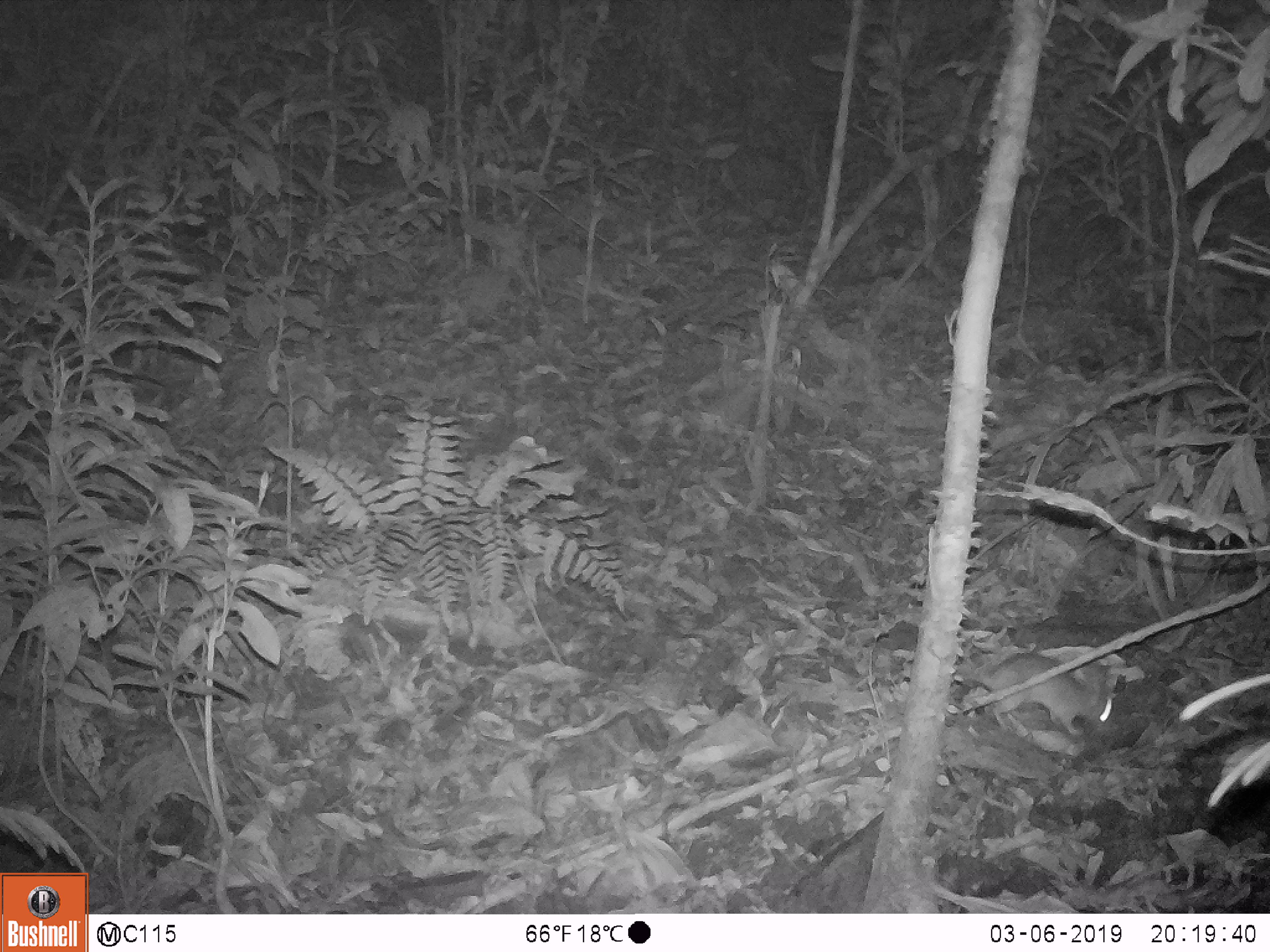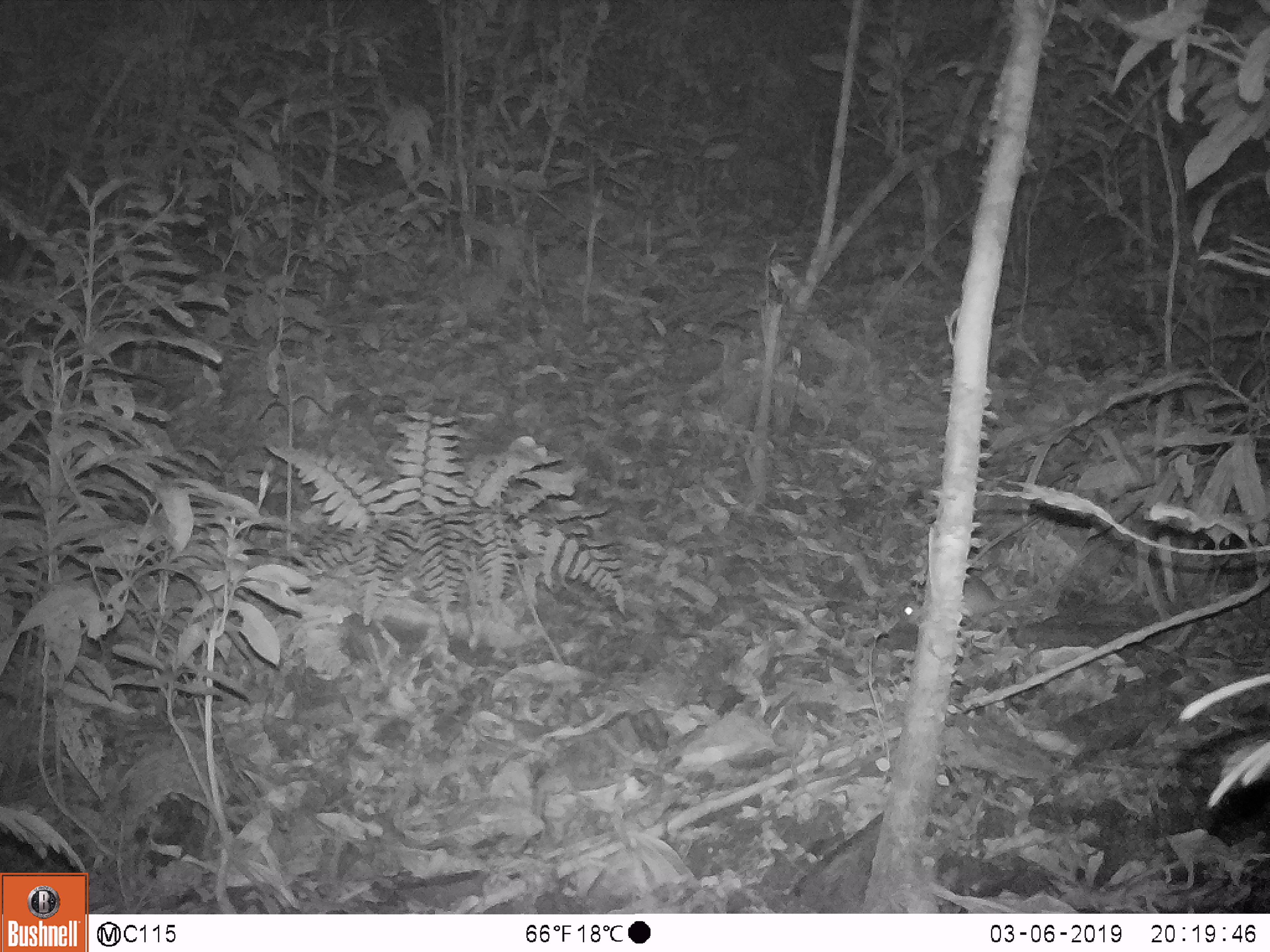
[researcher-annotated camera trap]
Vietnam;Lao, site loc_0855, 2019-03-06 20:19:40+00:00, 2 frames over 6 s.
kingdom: Animalia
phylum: Chordata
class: Mammalia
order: Rodentia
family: Muridae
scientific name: Muridae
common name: old-world mice and rats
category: unidentified murid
Unidentified murid (old-world mice and rats) (Muridae). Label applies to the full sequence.